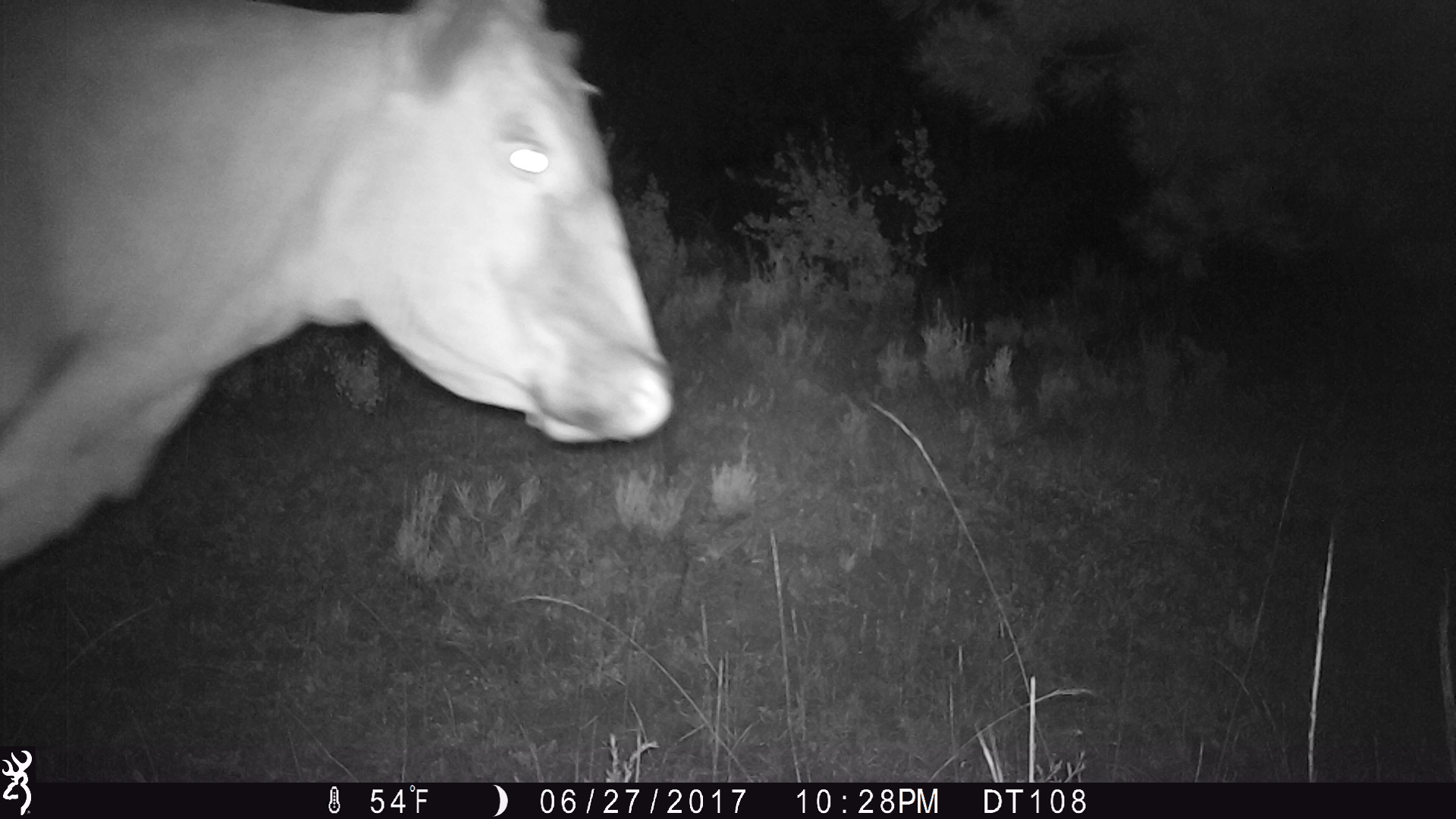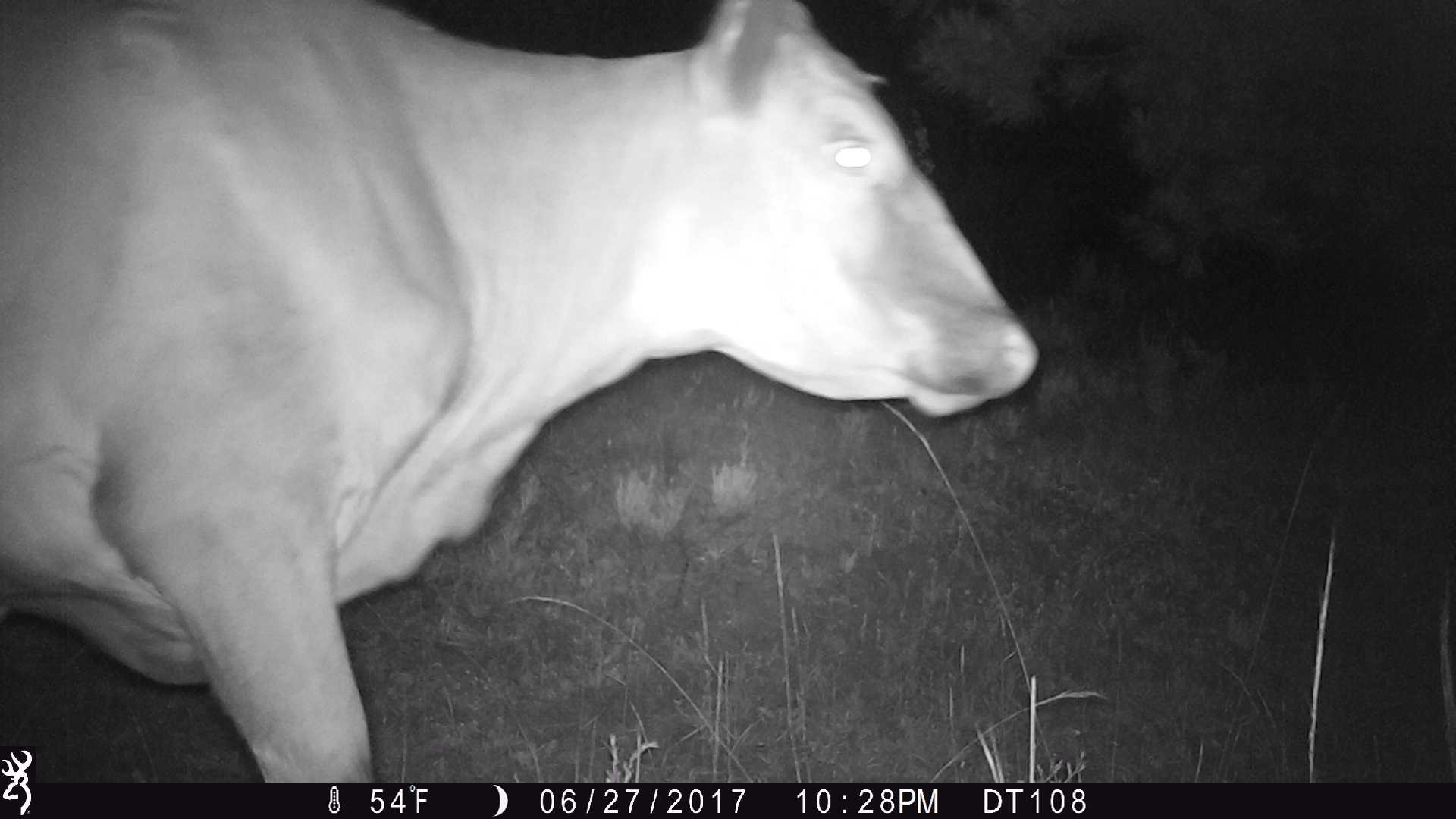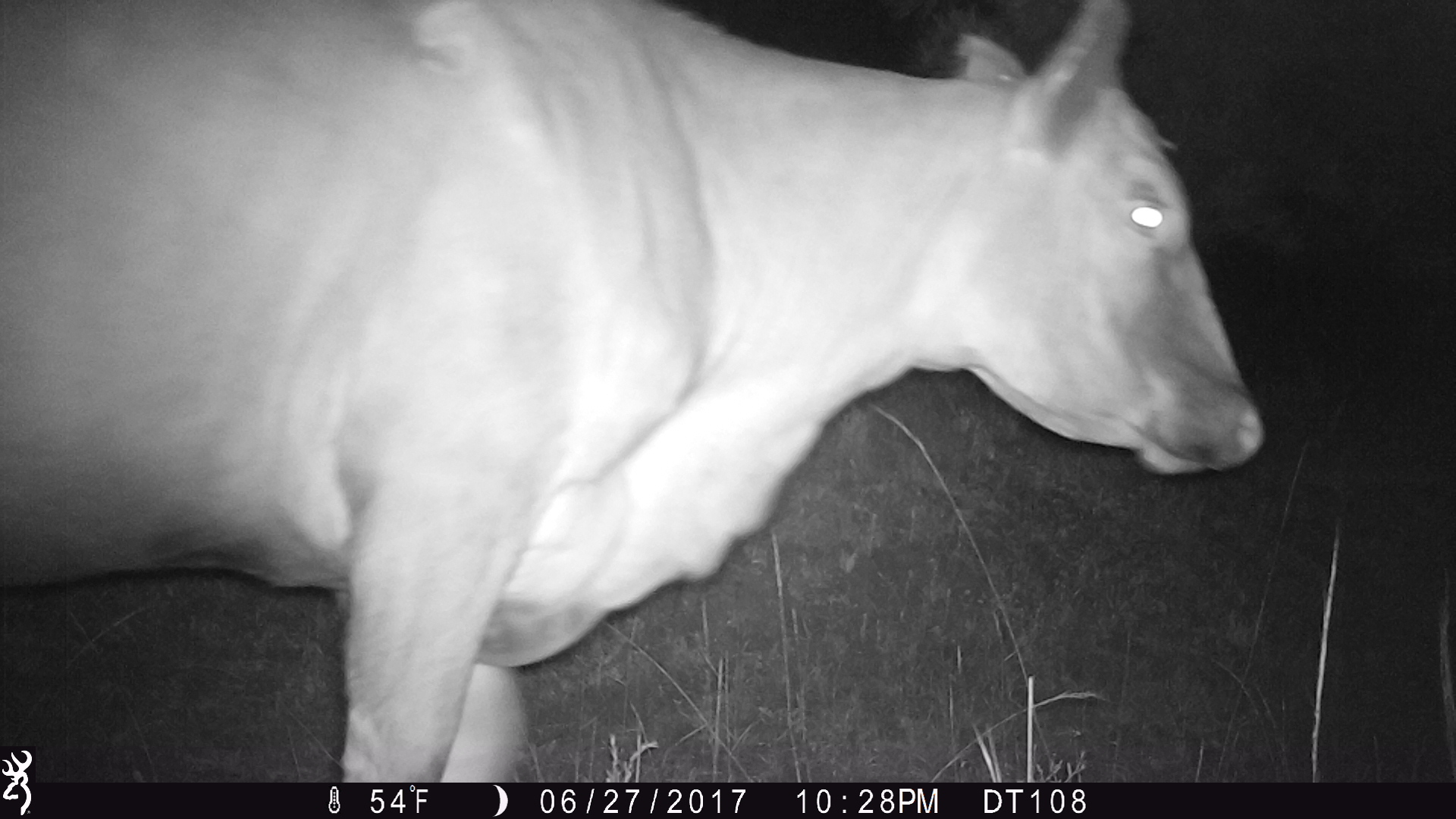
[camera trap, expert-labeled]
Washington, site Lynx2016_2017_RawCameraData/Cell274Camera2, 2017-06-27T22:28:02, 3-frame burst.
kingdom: Animalia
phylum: Chordata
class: Mammalia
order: Artiodactyla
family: Bovidae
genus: Bos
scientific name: Bos taurus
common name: domestic cattle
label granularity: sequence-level